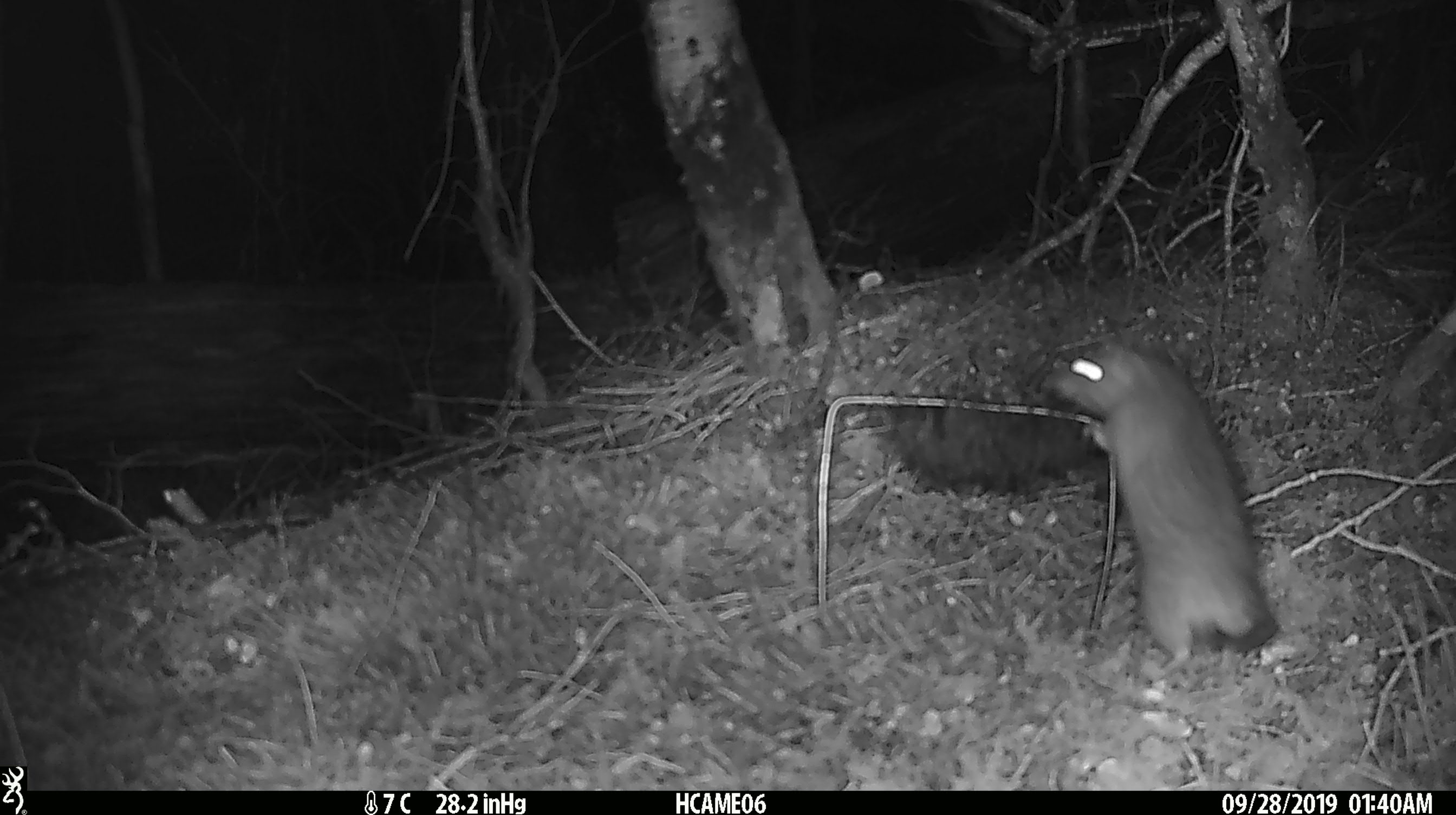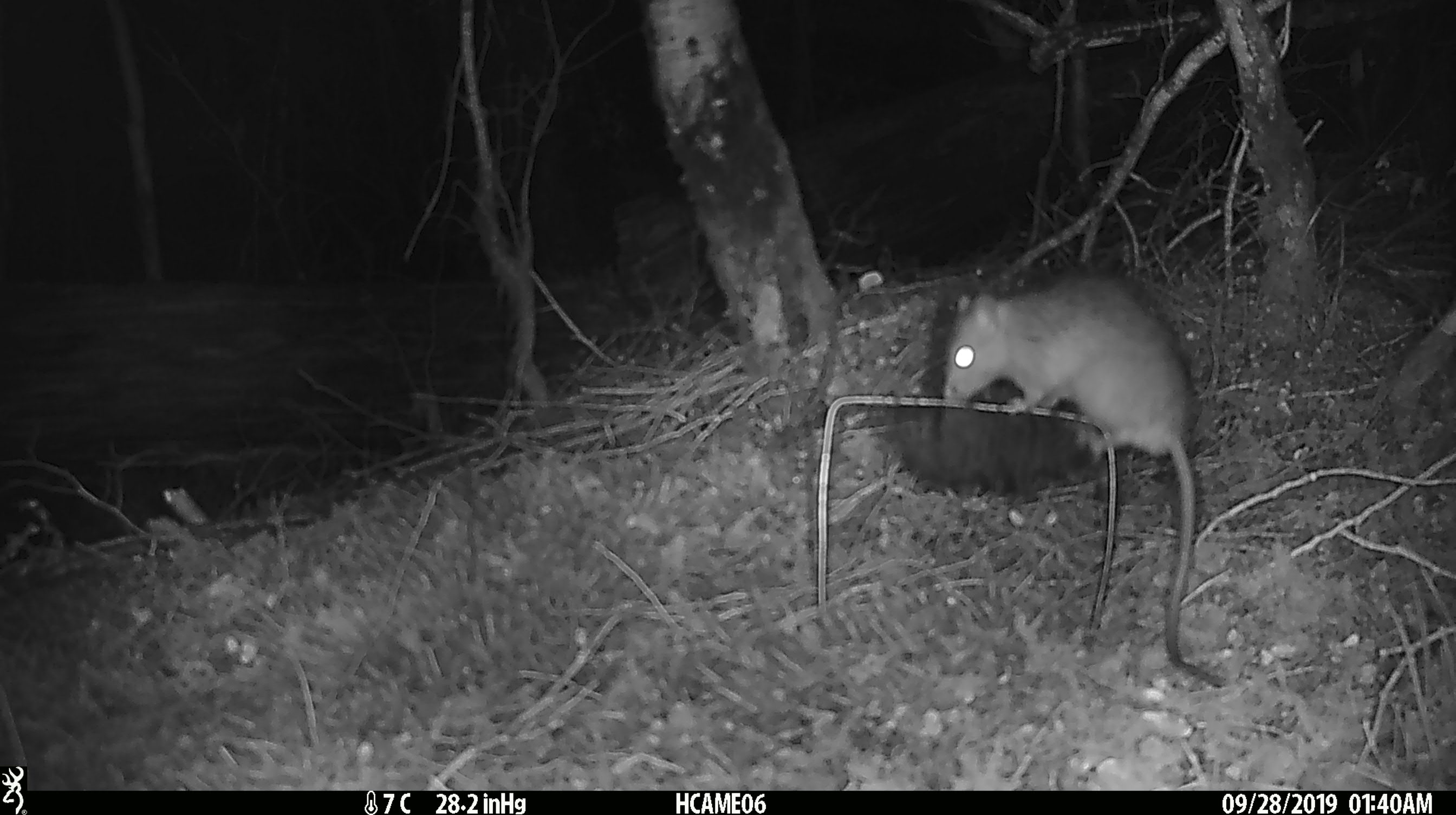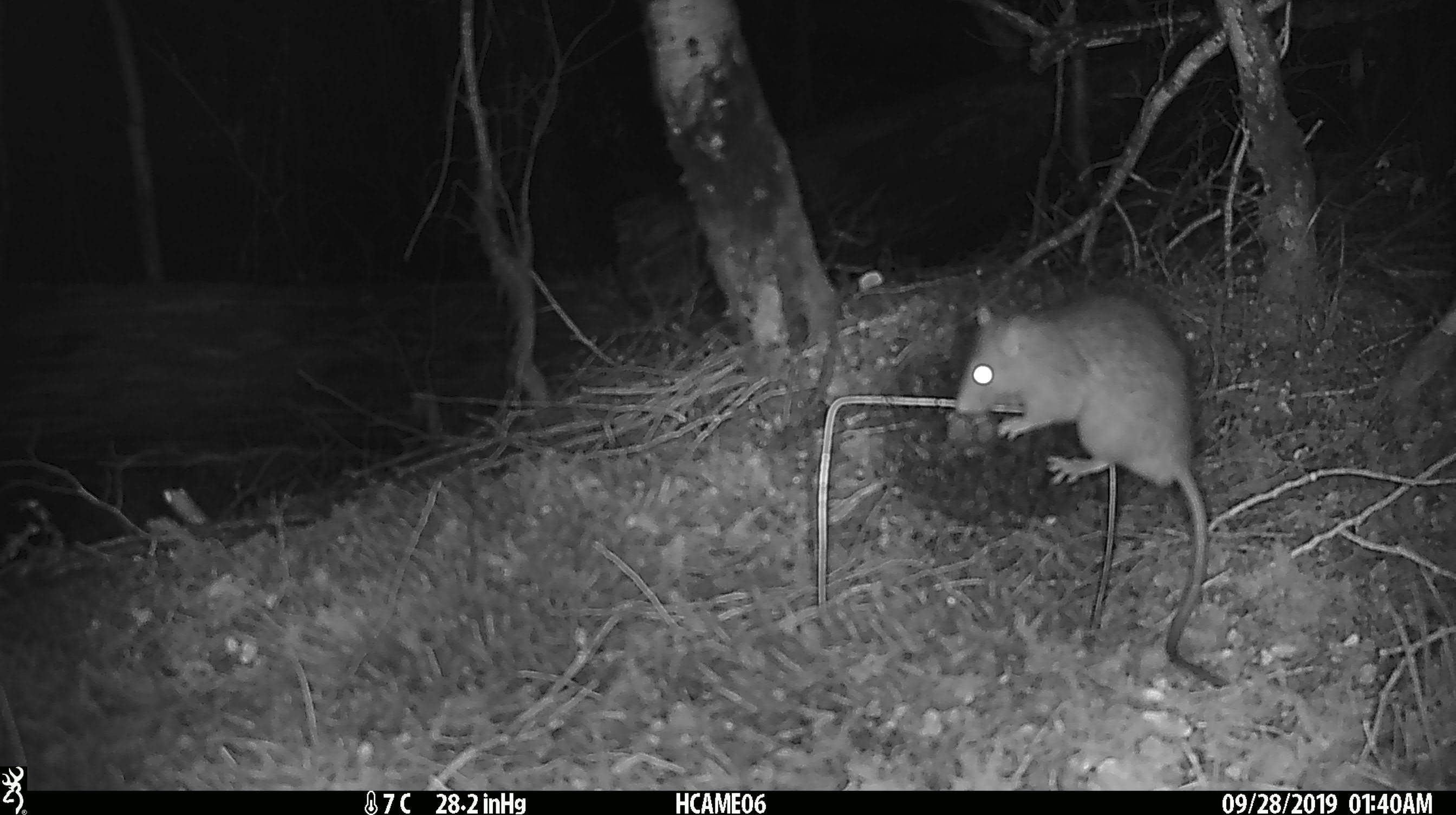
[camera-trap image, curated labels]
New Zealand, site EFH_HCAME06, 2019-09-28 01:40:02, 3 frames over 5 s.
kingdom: Animalia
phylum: Chordata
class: Mammalia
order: Rodentia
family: Muridae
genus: Rattus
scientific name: Rattus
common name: rat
Rat (Rattus).